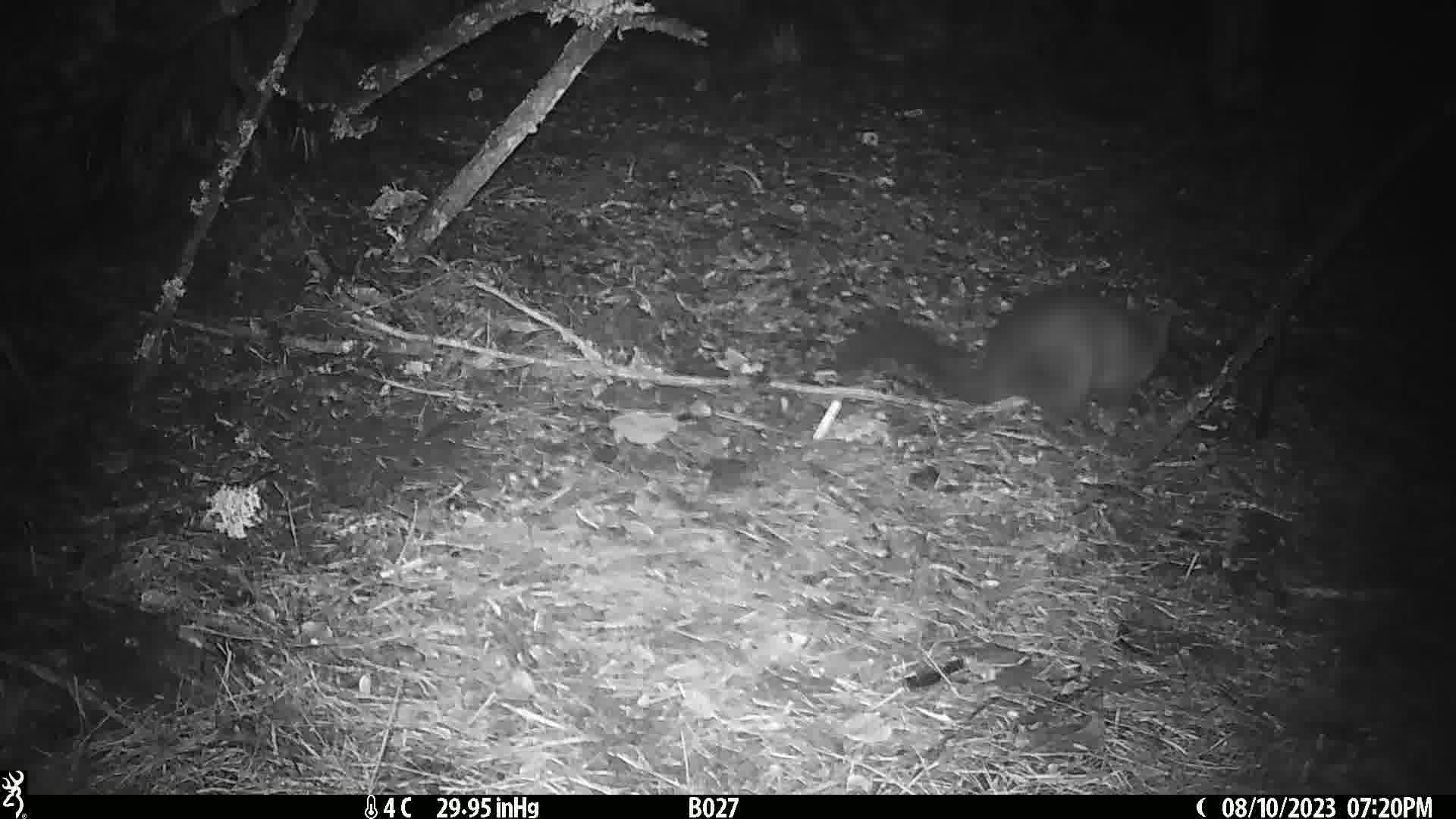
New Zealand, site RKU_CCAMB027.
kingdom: Animalia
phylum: Chordata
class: Mammalia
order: Diprotodontia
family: Phalangeridae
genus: Trichosurus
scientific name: Trichosurus vulpecula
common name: common brushtail possum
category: possum